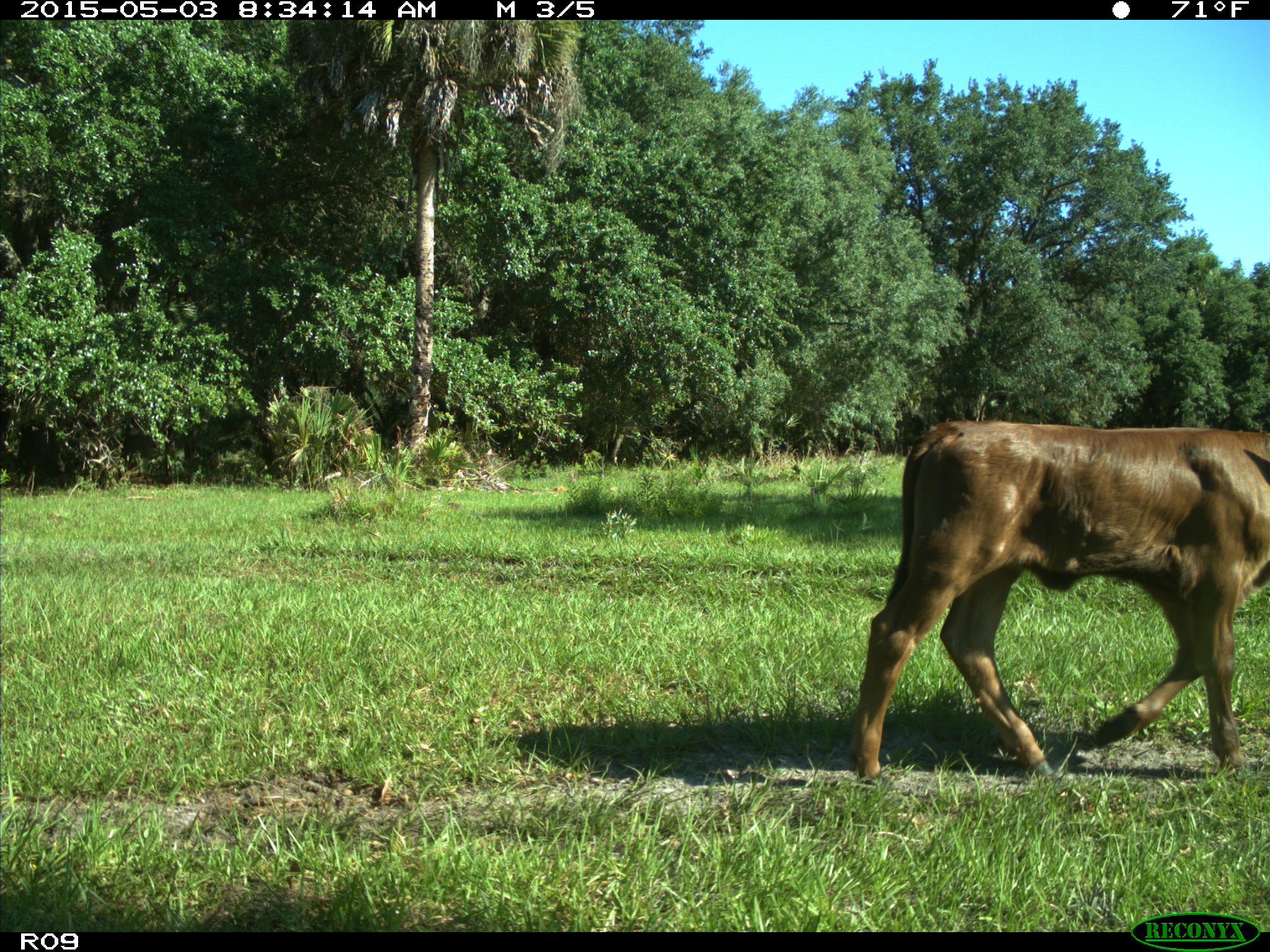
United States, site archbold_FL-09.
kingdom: Animalia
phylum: Chordata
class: Mammalia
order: Artiodactyla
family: Bovidae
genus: Bos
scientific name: Bos taurus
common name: domestic cow